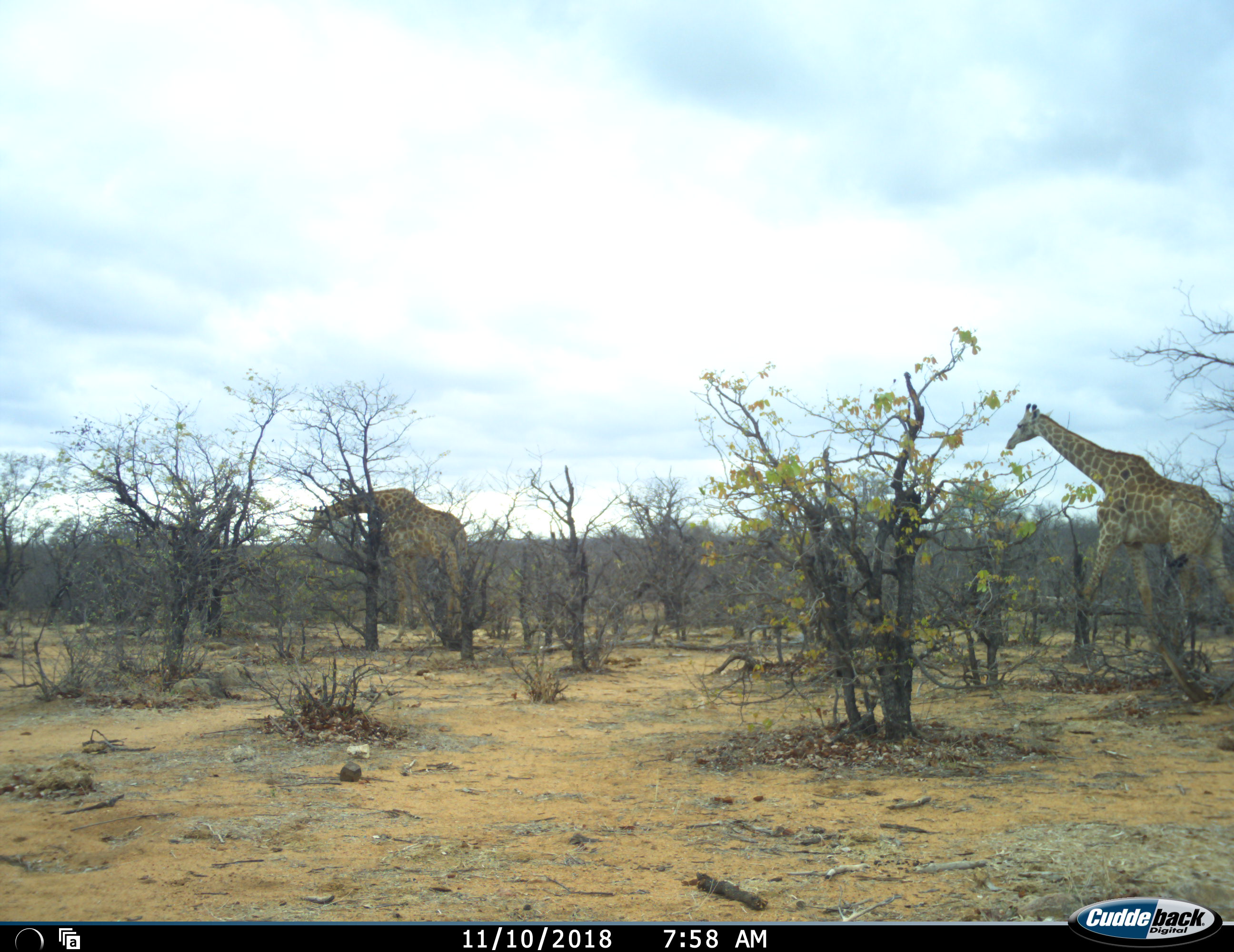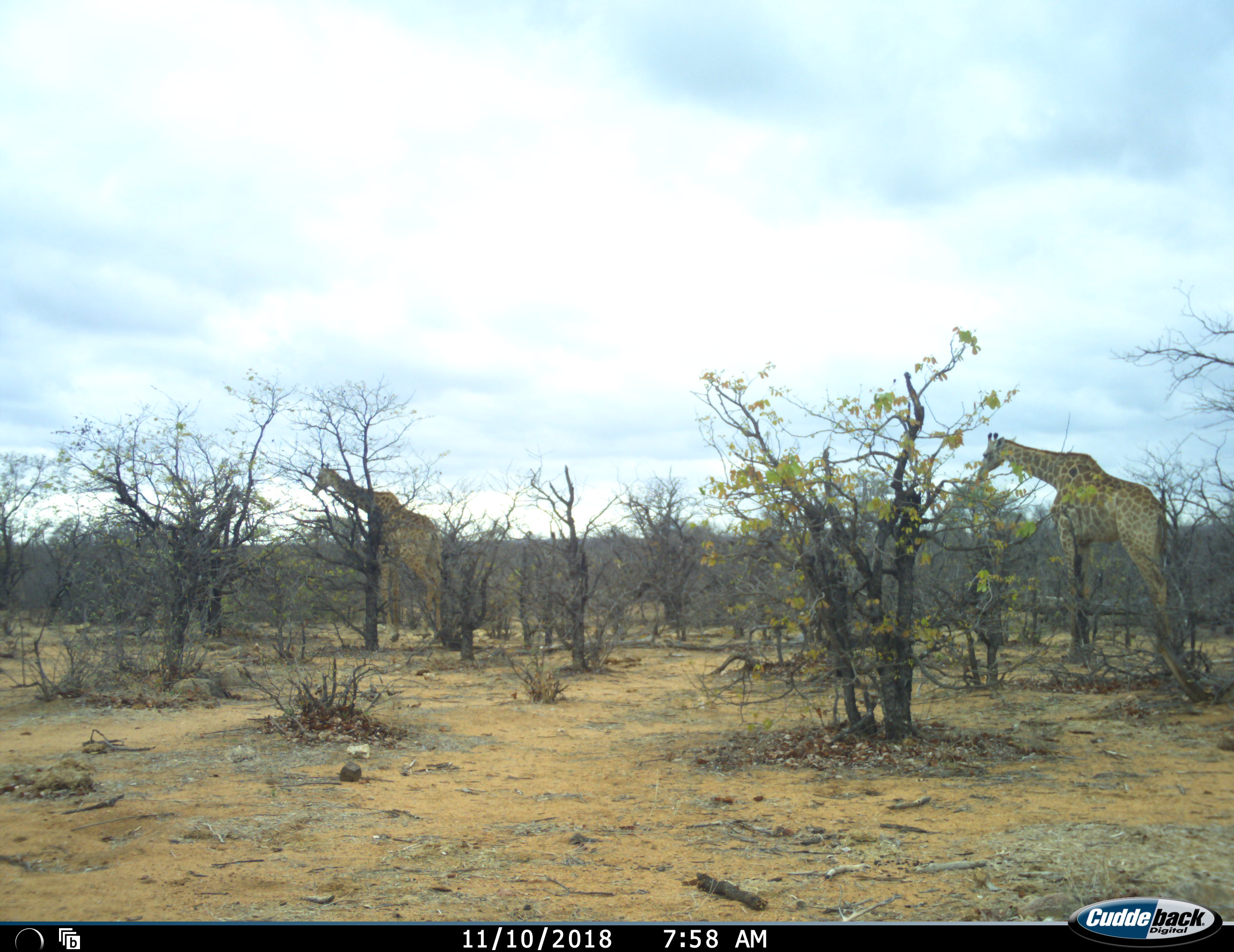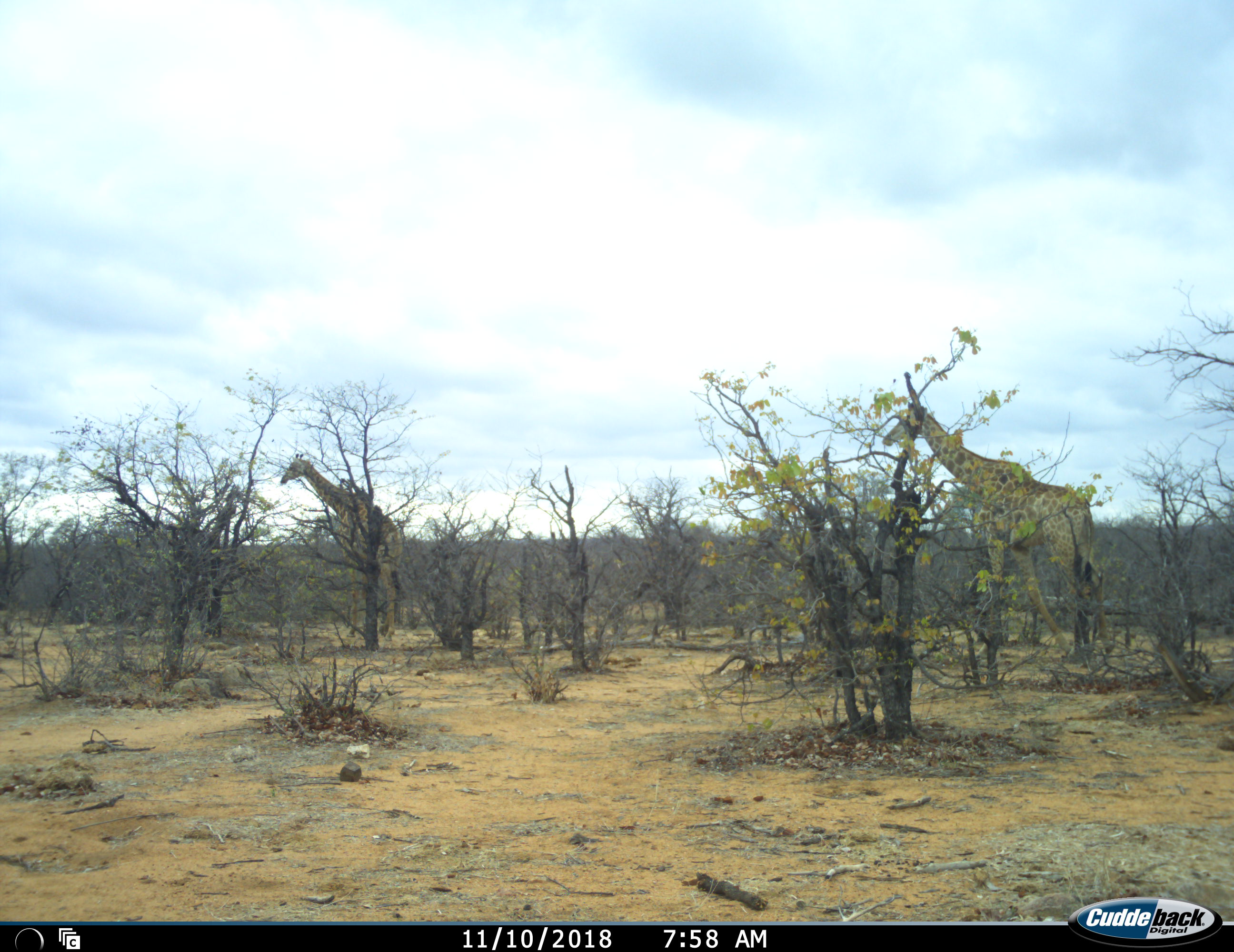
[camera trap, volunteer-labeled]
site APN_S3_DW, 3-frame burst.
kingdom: Animalia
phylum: Chordata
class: Mammalia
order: Artiodactyla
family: Giraffidae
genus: Giraffa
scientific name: Giraffa camelopardalis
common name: giraffe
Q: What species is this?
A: Giraffe (Giraffa camelopardalis).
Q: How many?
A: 2.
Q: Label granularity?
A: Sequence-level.